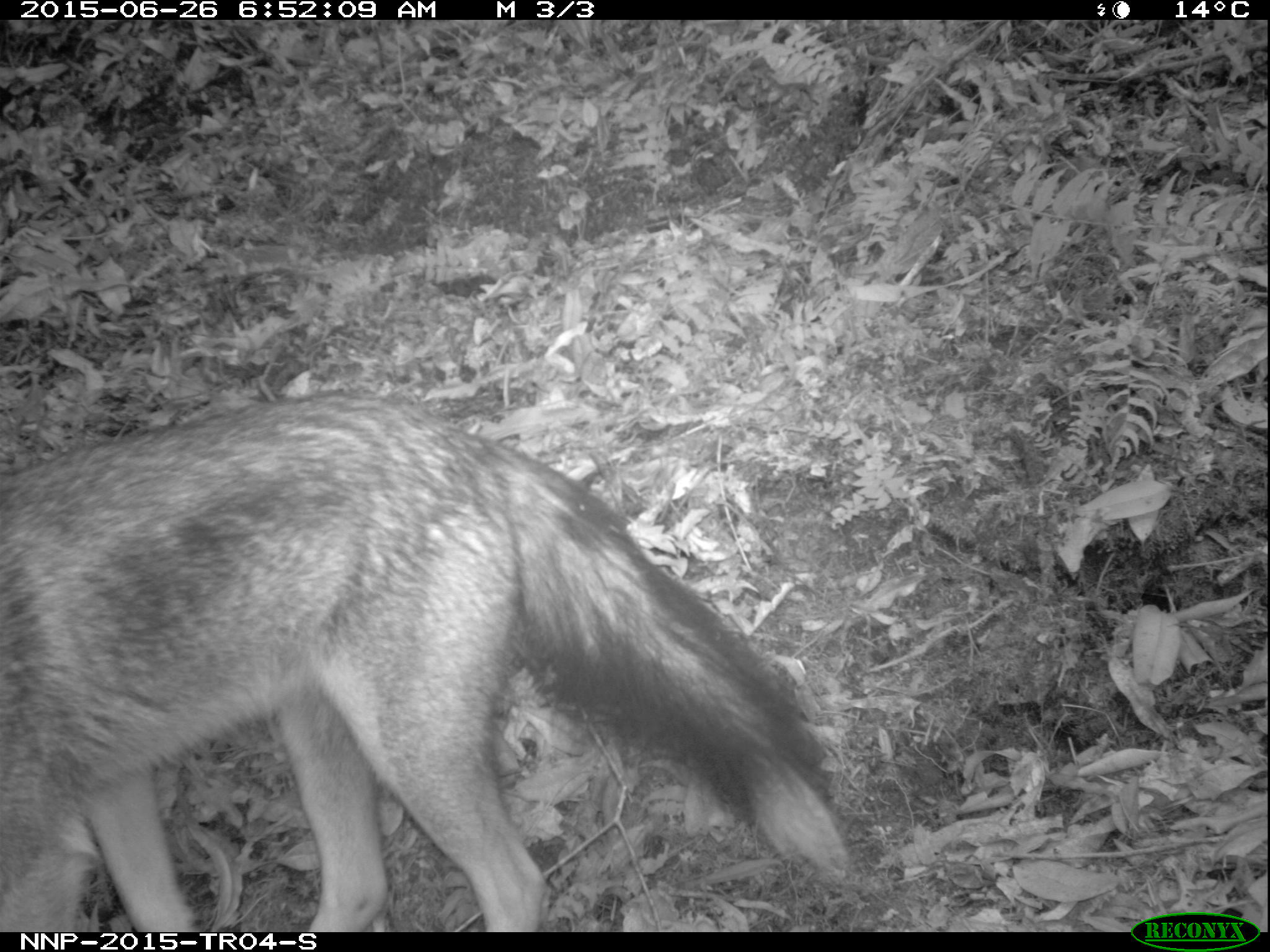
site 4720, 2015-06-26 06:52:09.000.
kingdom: Animalia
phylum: Chordata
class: Mammalia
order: Carnivora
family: Canidae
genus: Lupulella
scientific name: Lupulella adusta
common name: side-striped jackal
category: canis adustus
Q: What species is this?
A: Canis adustus (side-striped jackal) (Lupulella adusta).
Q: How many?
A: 1.